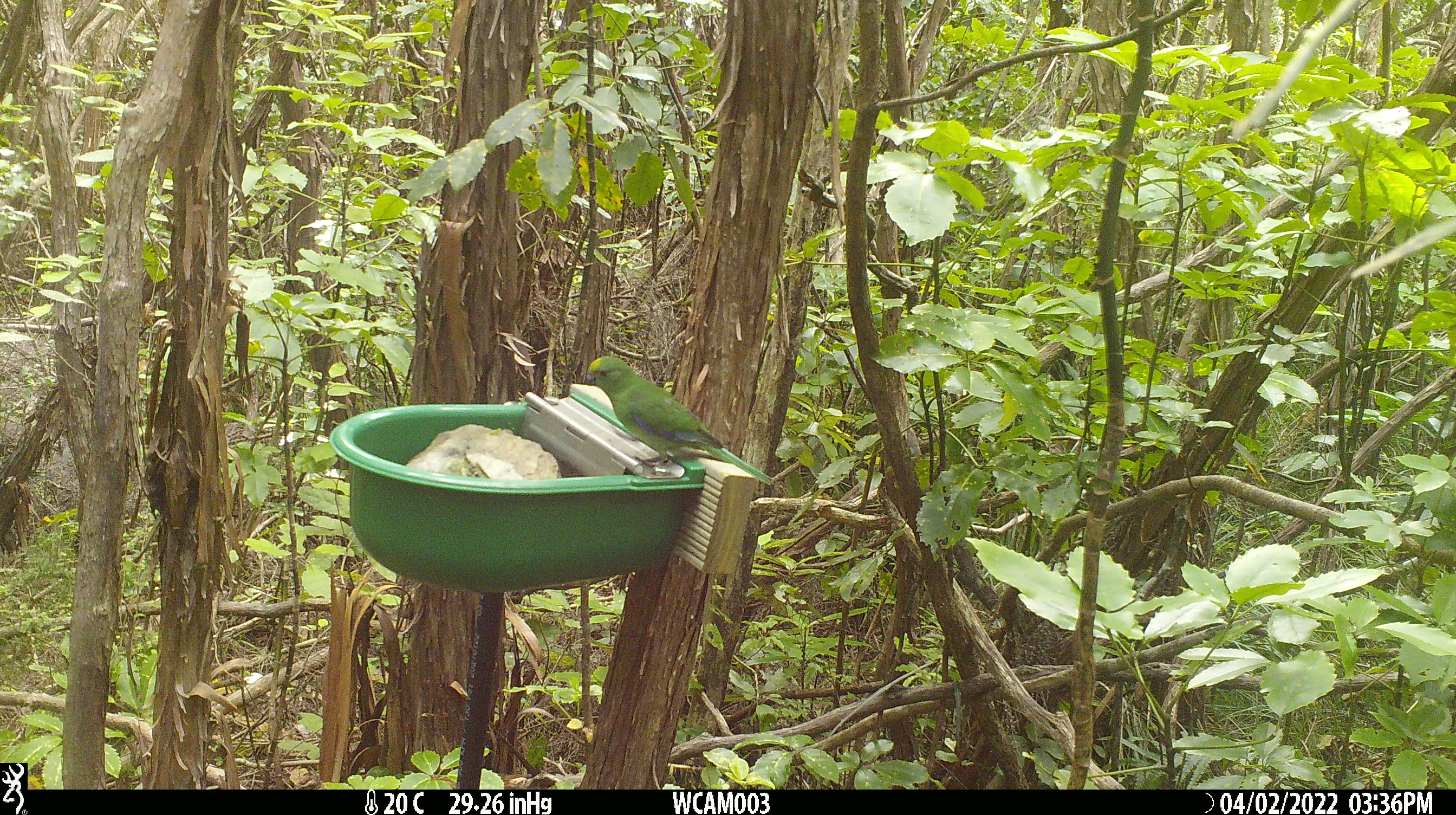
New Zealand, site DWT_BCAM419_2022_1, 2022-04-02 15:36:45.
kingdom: Animalia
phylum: Chordata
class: Aves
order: Psittaciformes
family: Psittaculidae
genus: Cyanoramphus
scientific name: Cyanoramphus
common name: parakeet